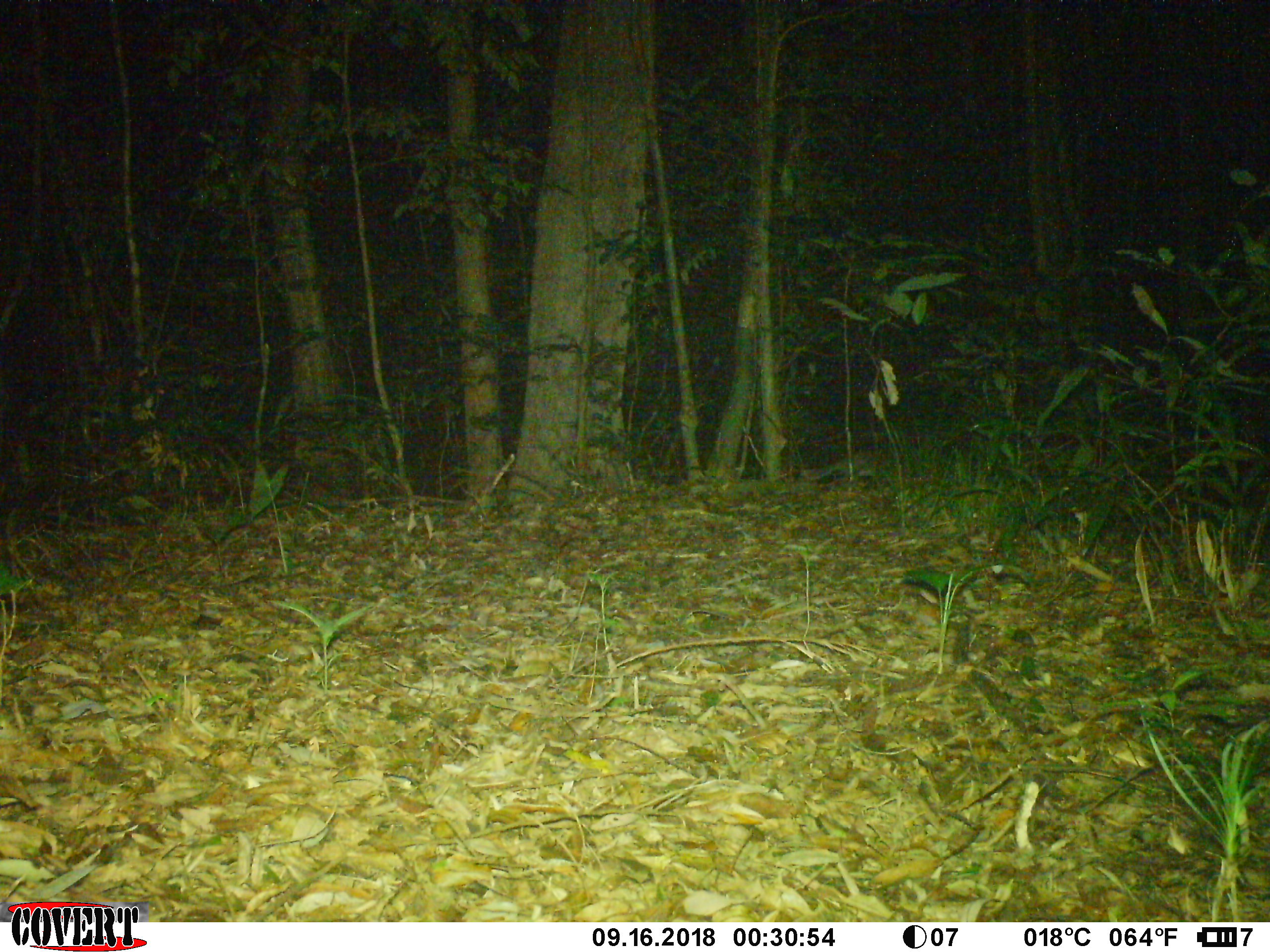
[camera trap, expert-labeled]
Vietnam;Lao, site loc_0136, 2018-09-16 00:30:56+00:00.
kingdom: Animalia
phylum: Chordata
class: Mammalia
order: Carnivora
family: Mustelidae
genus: Melogale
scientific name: Melogale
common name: ferret badger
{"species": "ferret badger (Melogale)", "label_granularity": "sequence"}